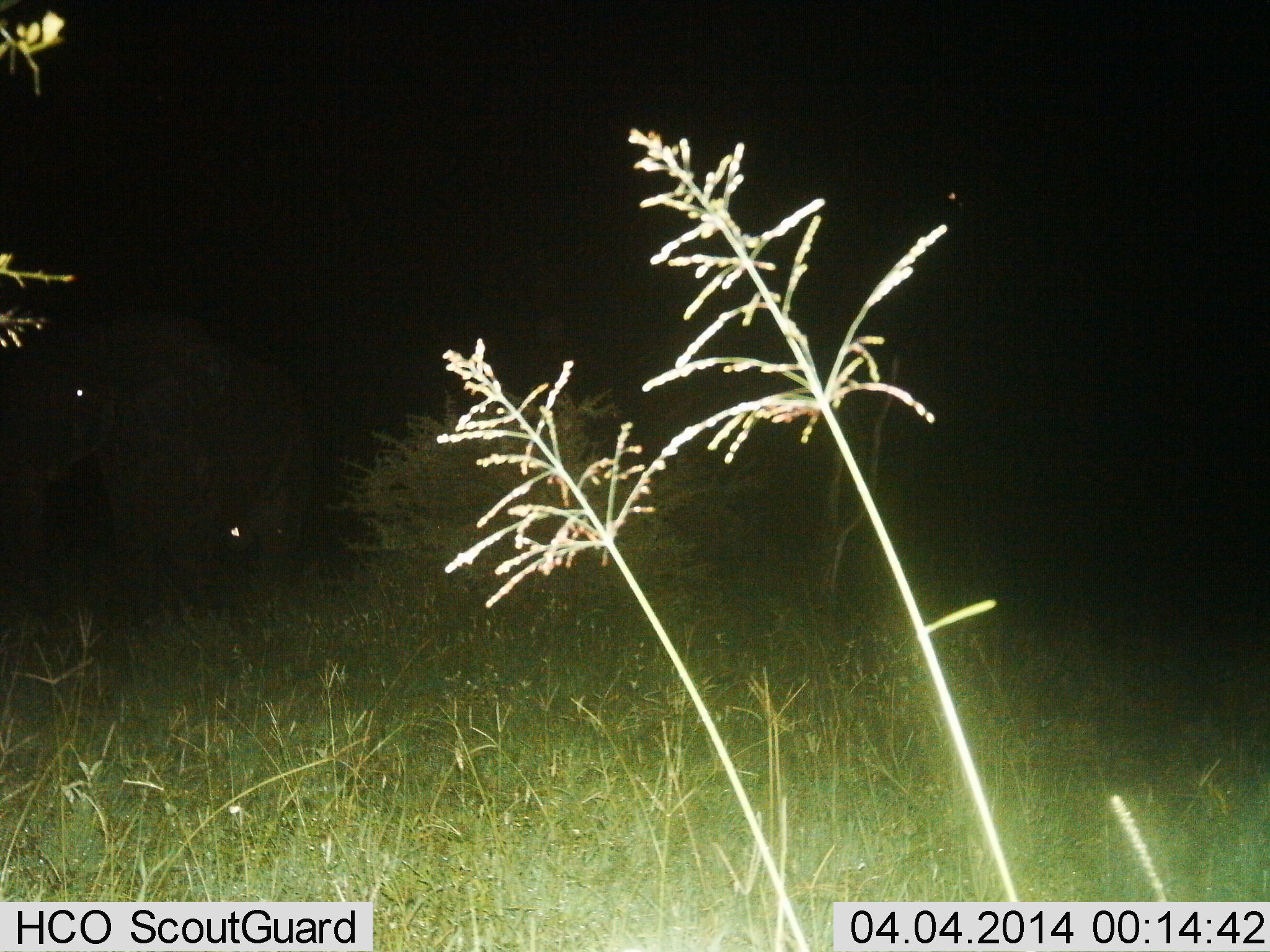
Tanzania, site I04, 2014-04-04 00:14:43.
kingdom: Animalia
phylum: Chordata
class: Mammalia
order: Proboscidea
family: Elephantidae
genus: Loxodonta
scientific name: Loxodonta africana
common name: african bush elephant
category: elephant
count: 1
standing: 70%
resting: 0%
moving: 30%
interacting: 0%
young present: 10%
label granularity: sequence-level